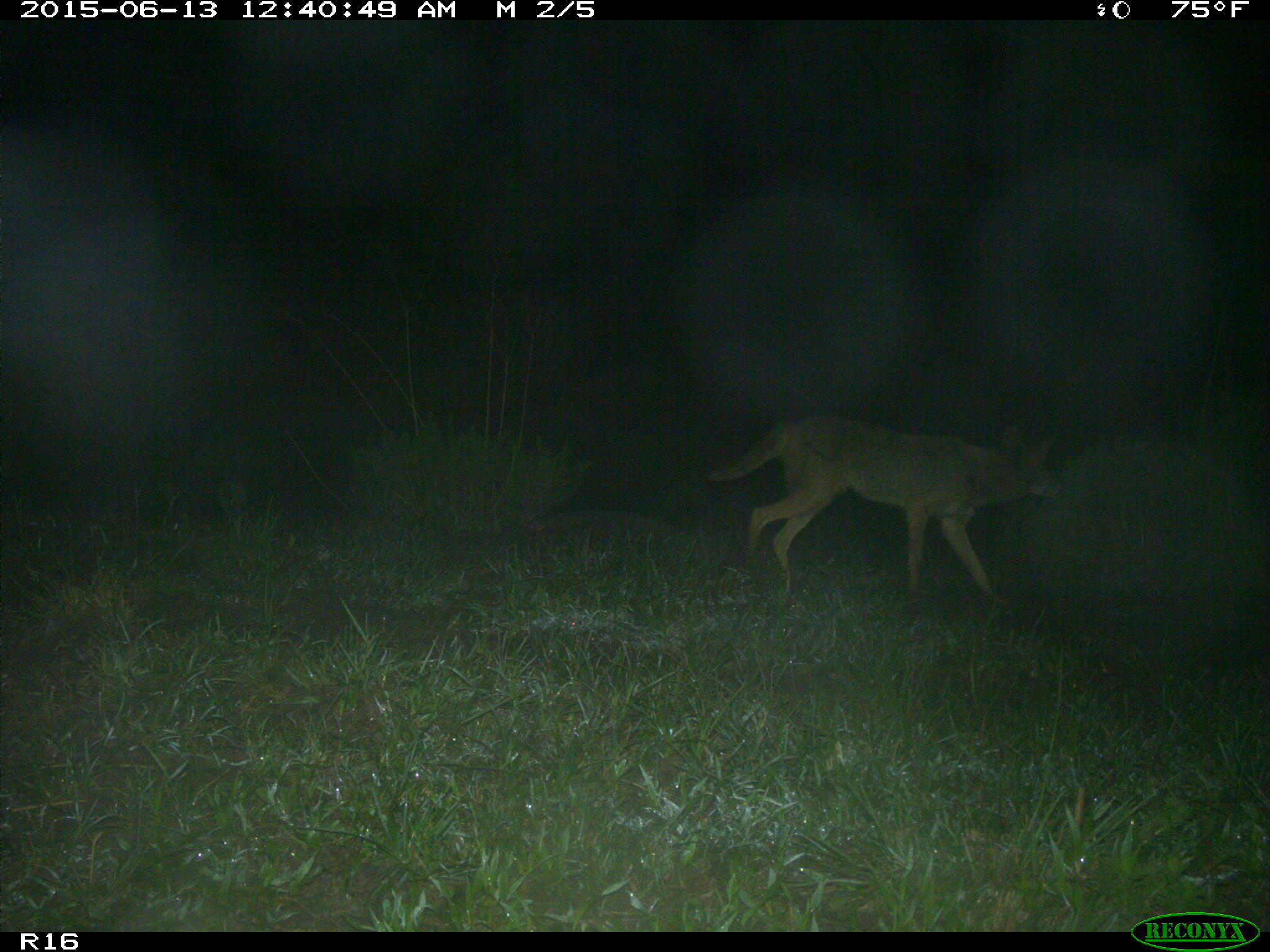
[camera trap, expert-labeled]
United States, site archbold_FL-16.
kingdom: Animalia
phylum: Chordata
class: Mammalia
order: Carnivora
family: Canidae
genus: Canis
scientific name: Canis latrans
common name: coyote